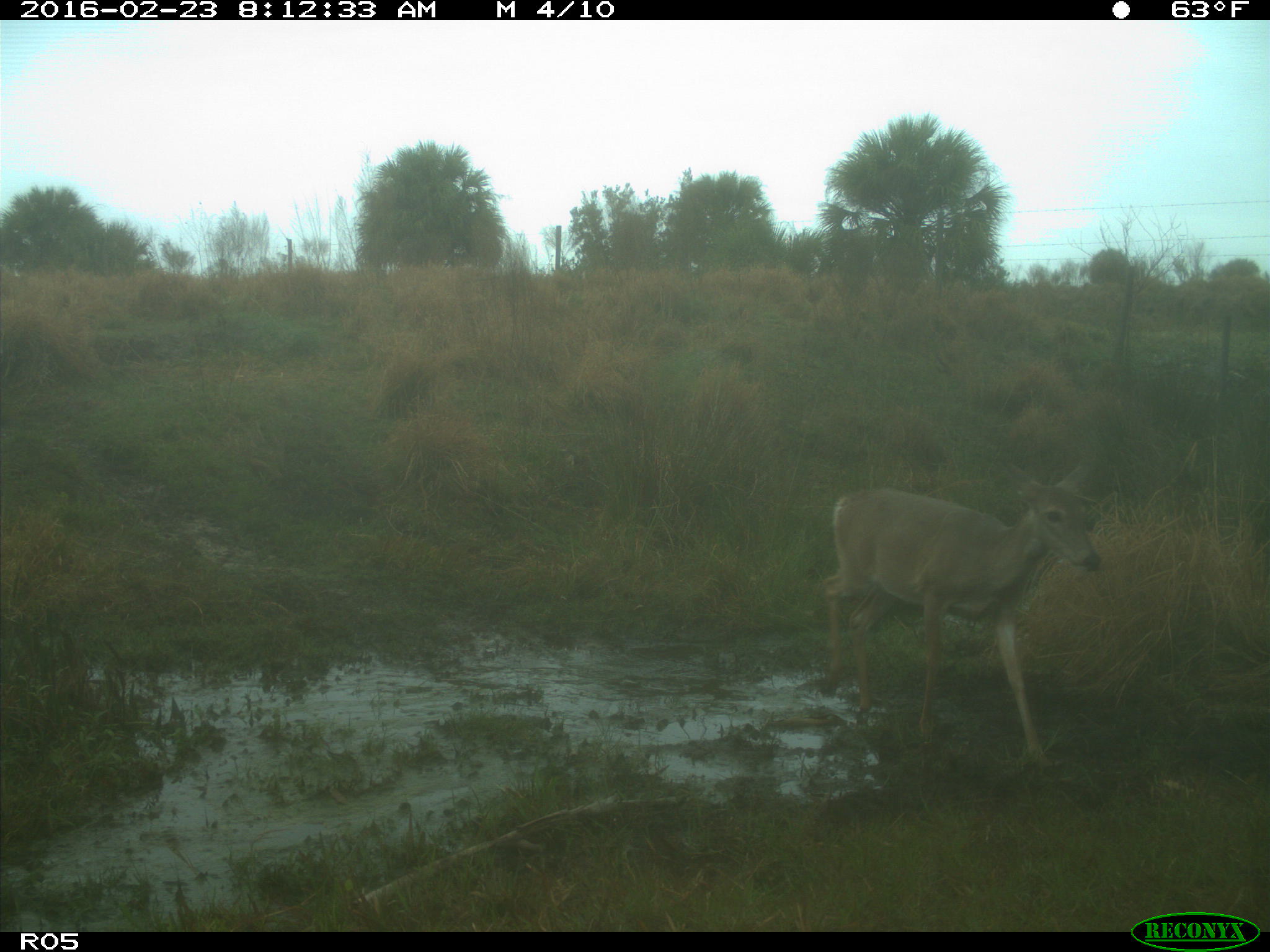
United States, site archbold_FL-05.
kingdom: Animalia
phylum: Chordata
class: Mammalia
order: Artiodactyla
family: Cervidae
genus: Odocoileus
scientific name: Odocoileus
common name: deer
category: unidentified deer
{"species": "unidentified deer (deer) (Odocoileus)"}